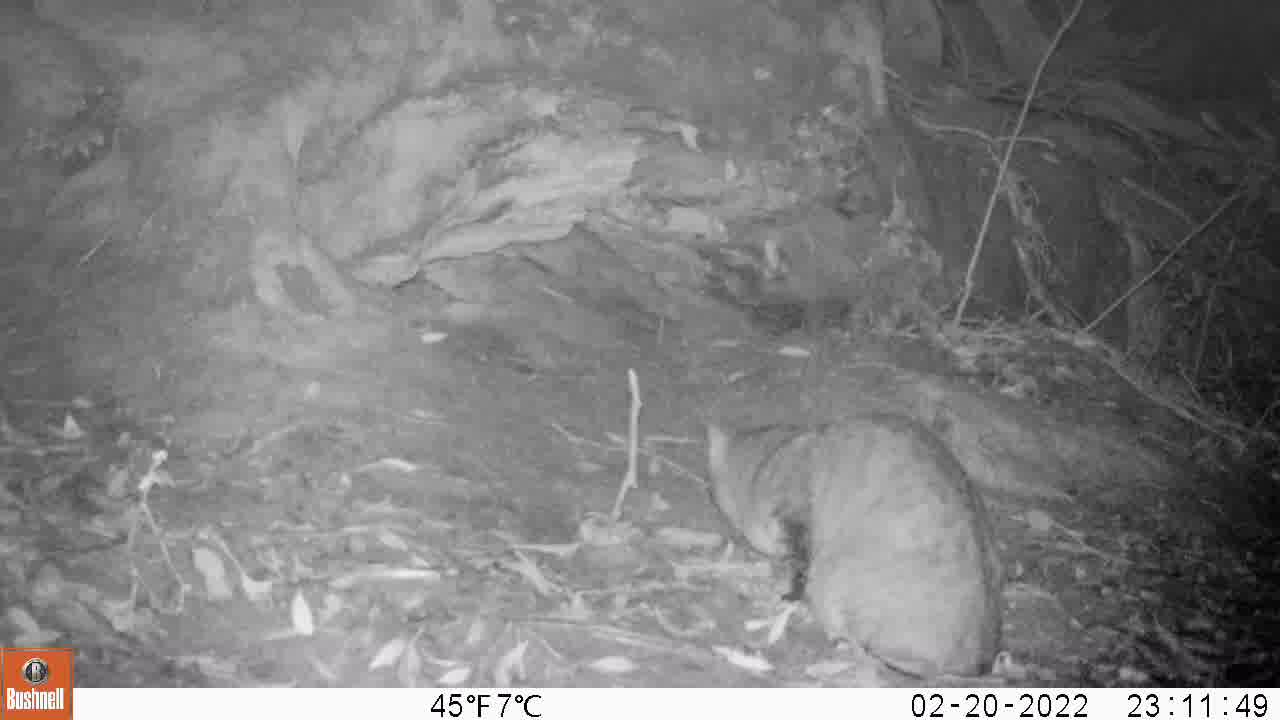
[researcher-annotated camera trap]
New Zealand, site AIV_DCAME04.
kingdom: Animalia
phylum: Chordata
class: Mammalia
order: Carnivora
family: Felidae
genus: Felis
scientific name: Felis catus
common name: domestic cat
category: cat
Cat (domestic cat) (Felis catus).